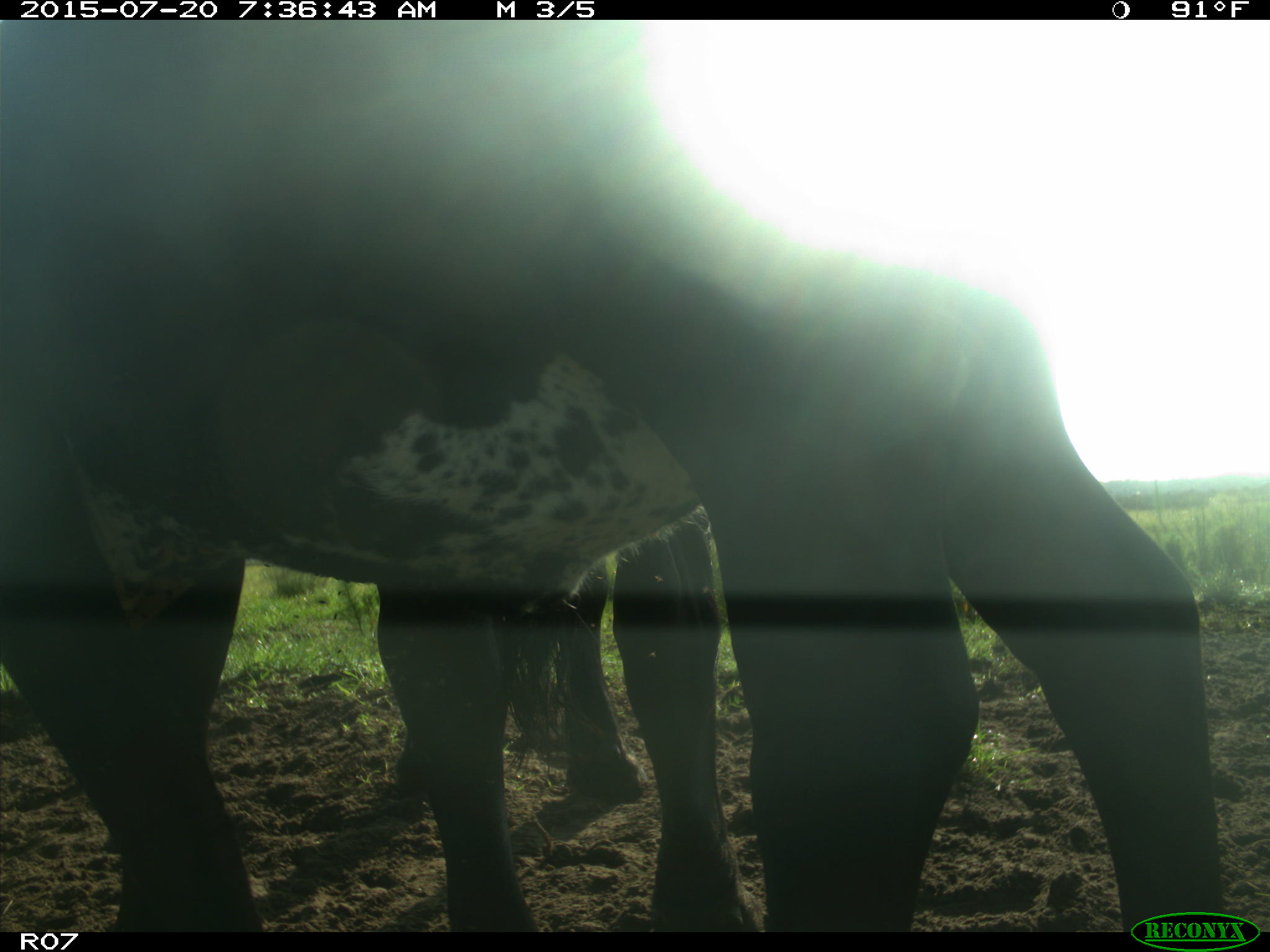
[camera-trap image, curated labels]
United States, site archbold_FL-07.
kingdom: Animalia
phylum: Chordata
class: Mammalia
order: Artiodactyla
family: Bovidae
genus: Bos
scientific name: Bos taurus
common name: domestic cow